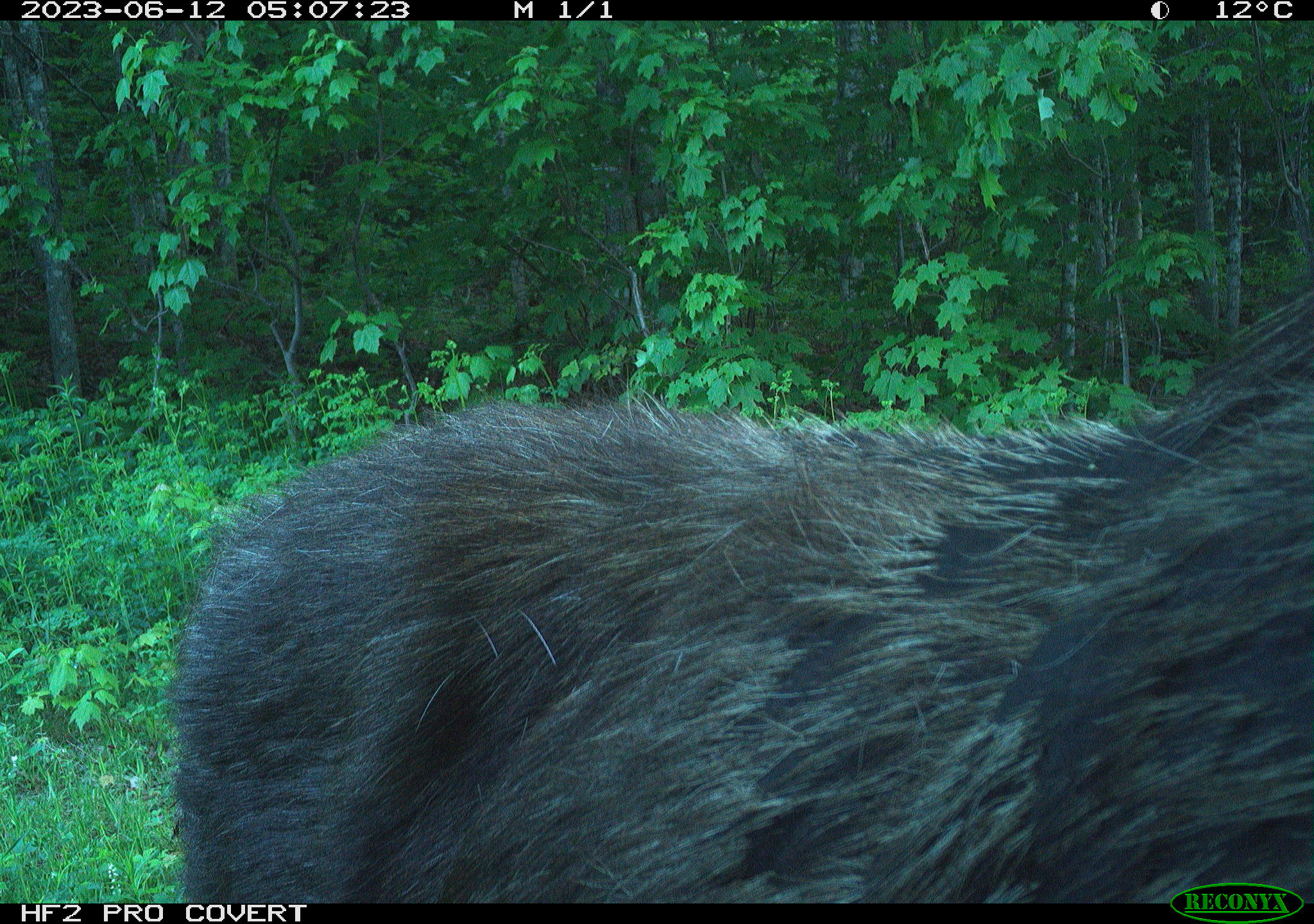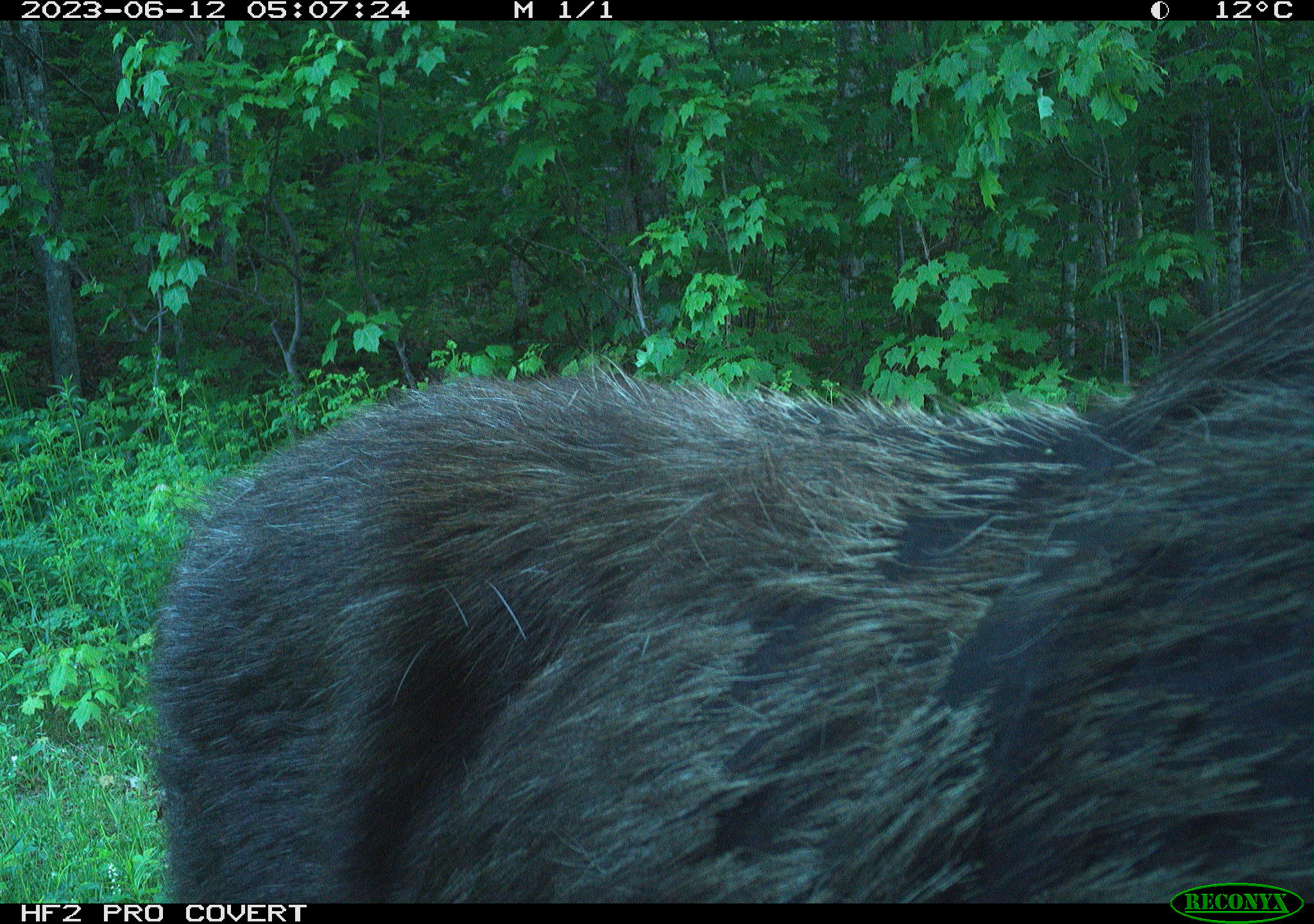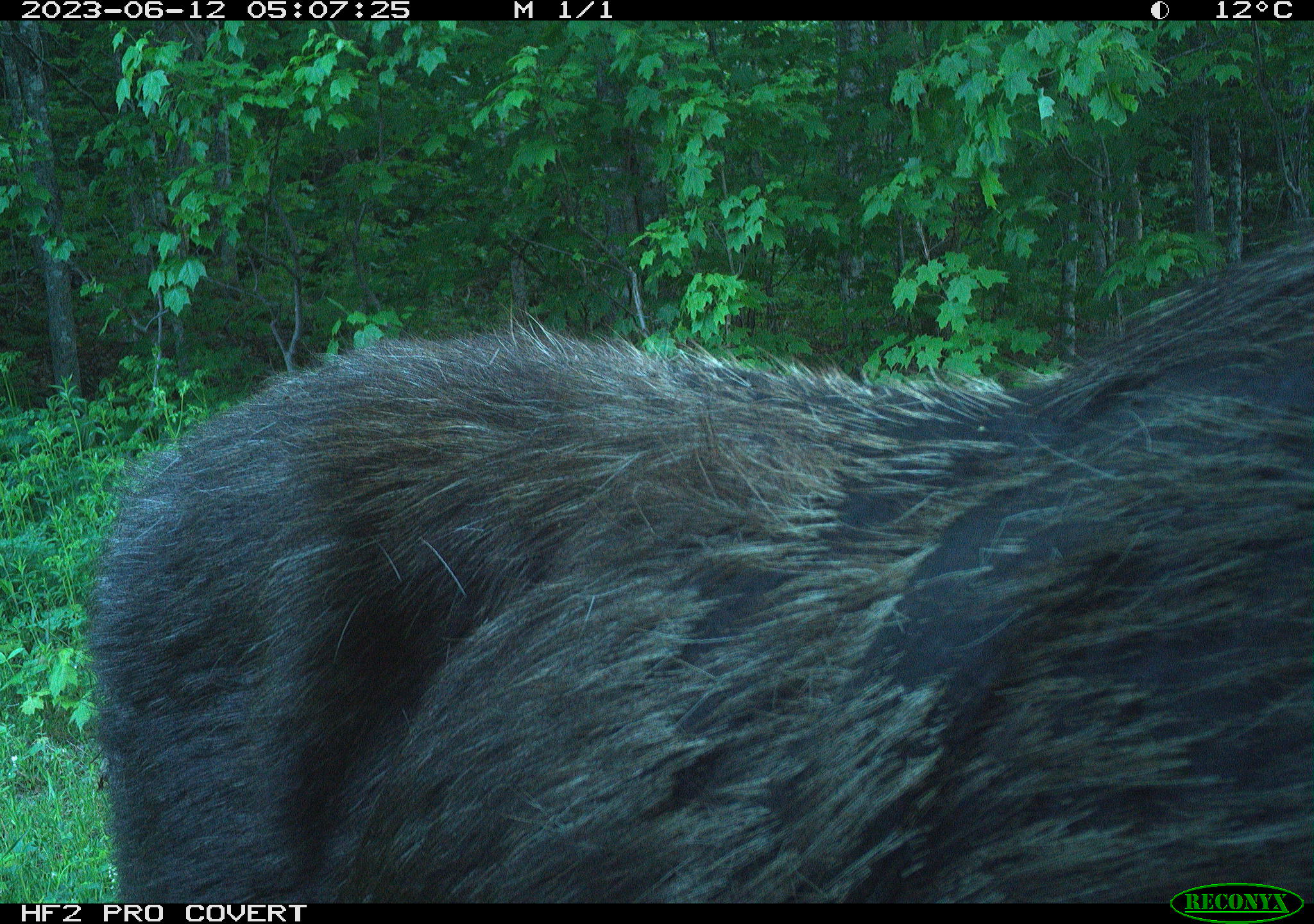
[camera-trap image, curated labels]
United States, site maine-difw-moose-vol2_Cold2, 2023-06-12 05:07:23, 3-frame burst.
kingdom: Animalia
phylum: Chordata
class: Mammalia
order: Artiodactyla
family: Cervidae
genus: Alces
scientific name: Alces alces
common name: moose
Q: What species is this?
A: Moose (Alces alces).